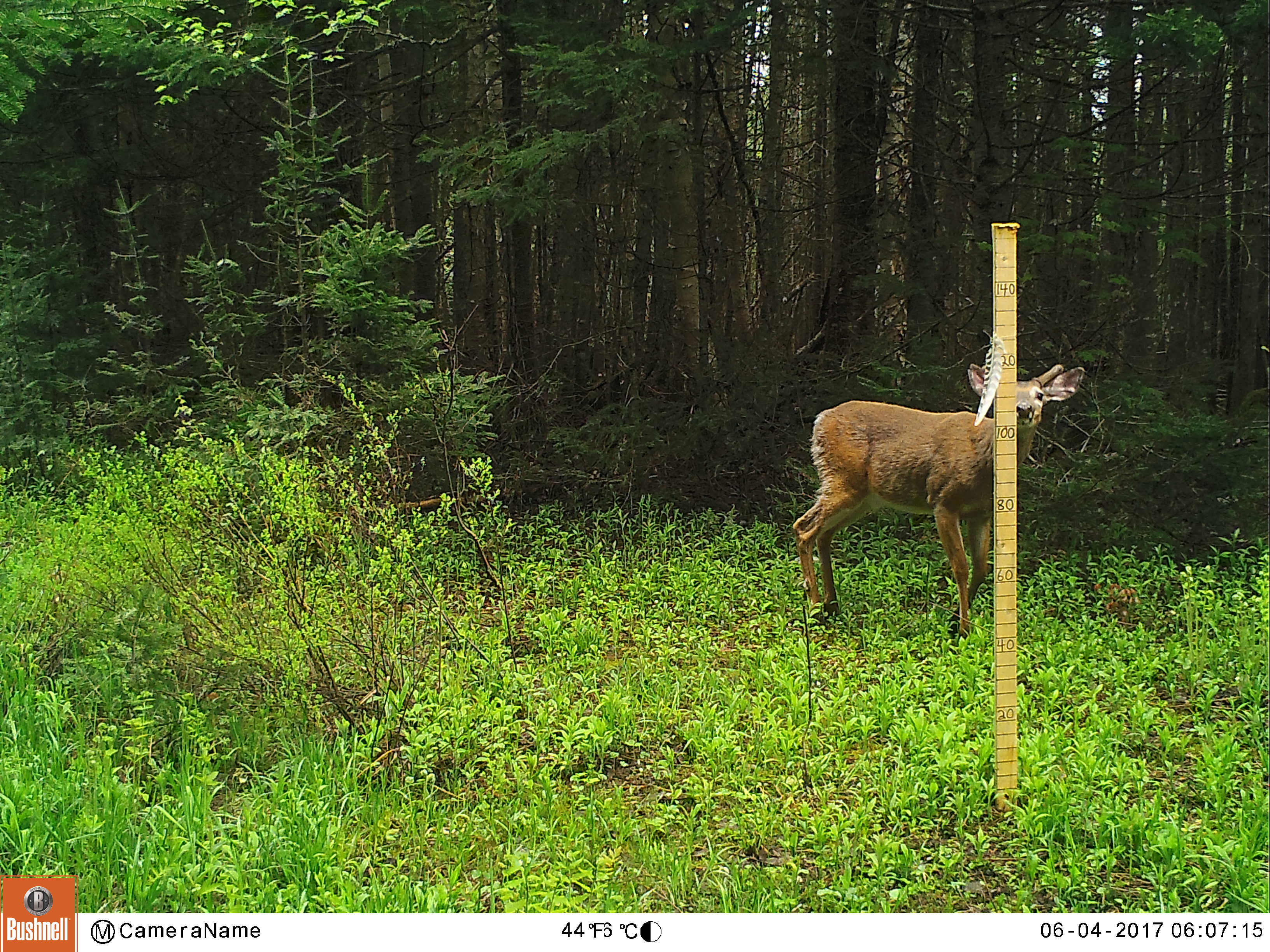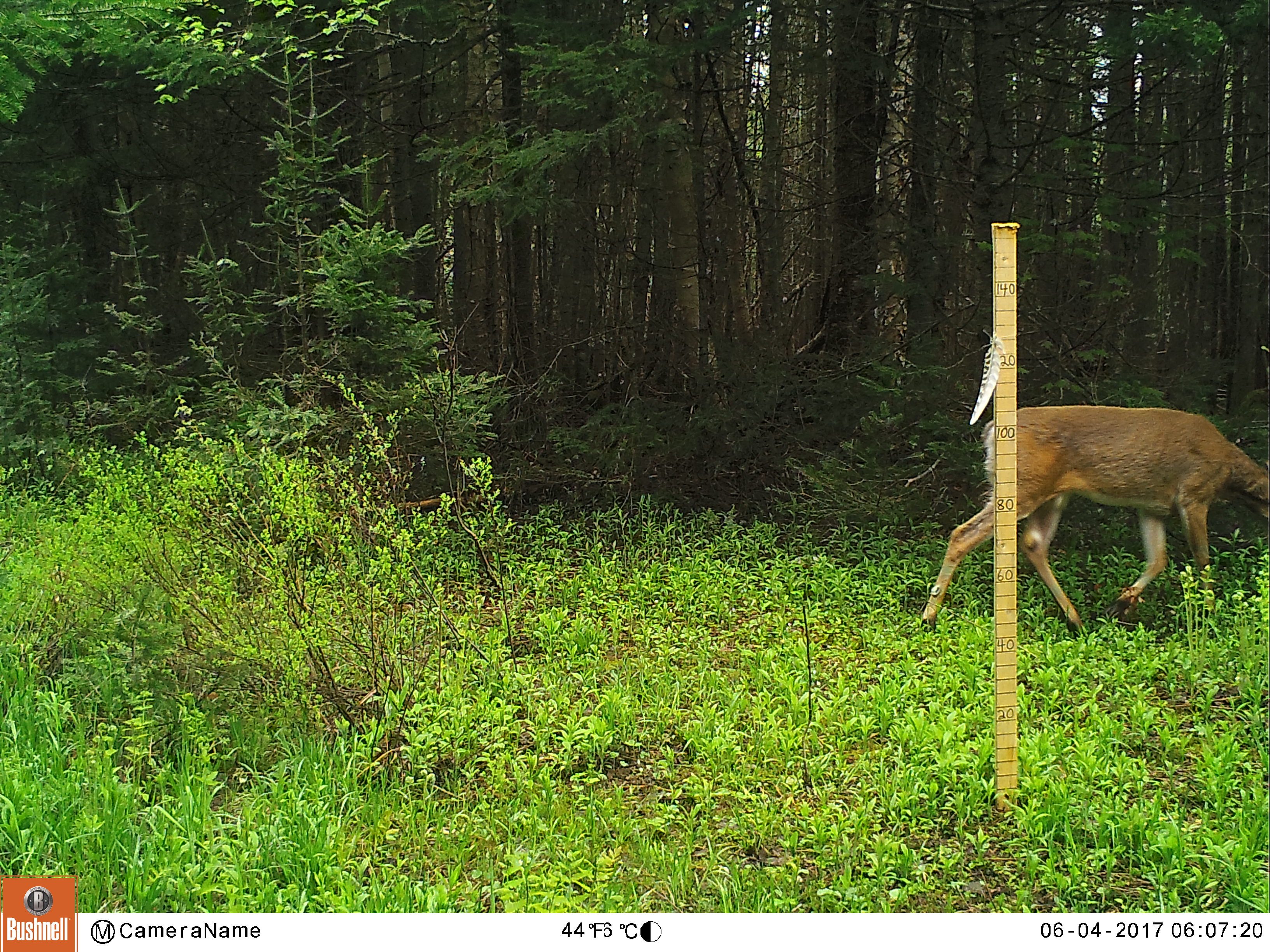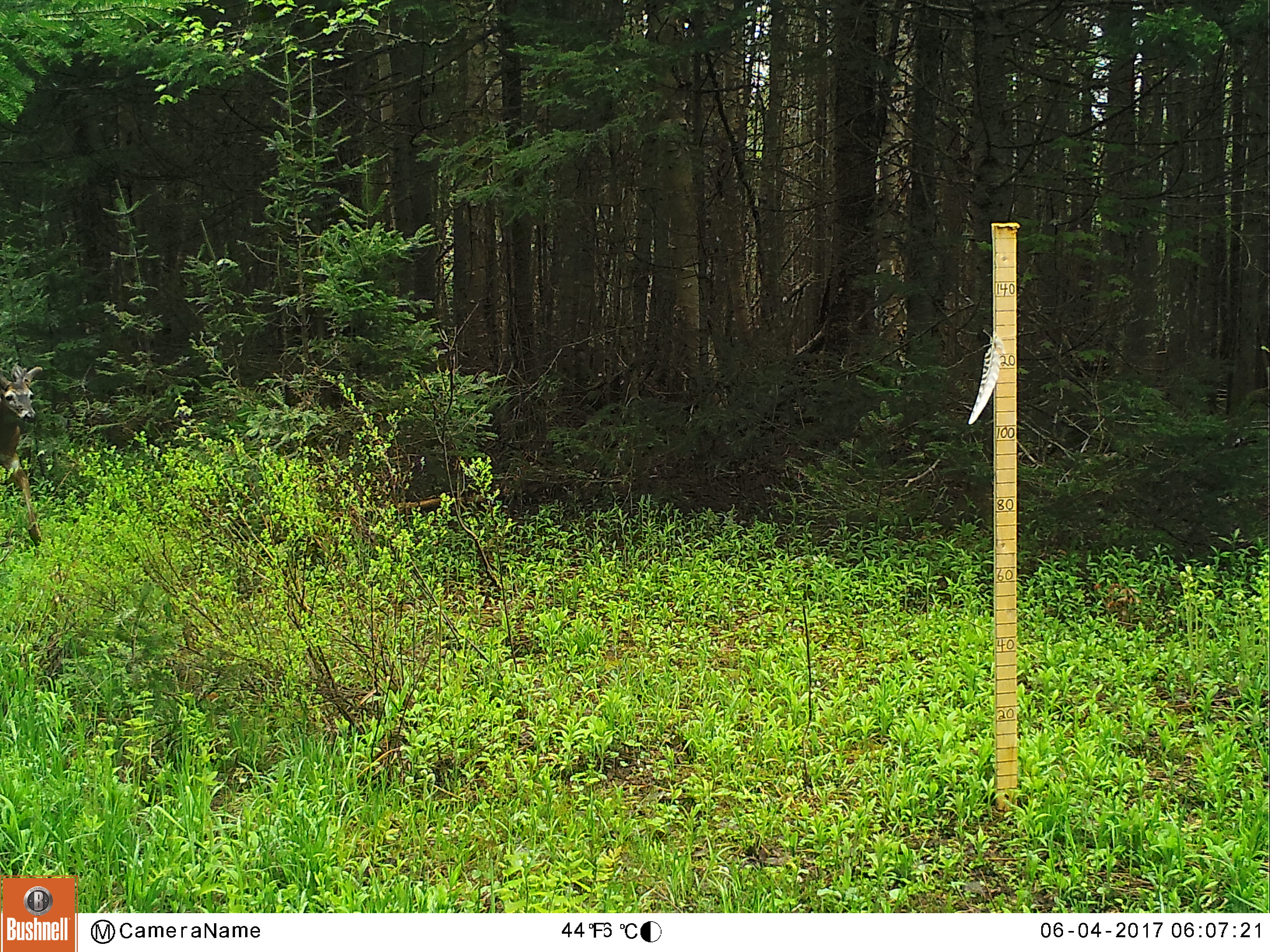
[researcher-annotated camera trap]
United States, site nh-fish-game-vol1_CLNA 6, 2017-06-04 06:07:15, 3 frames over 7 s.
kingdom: Animalia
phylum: Chordata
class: Mammalia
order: Artiodactyla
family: Cervidae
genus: Odocoileus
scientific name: Odocoileus virginianus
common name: white-tailed deer